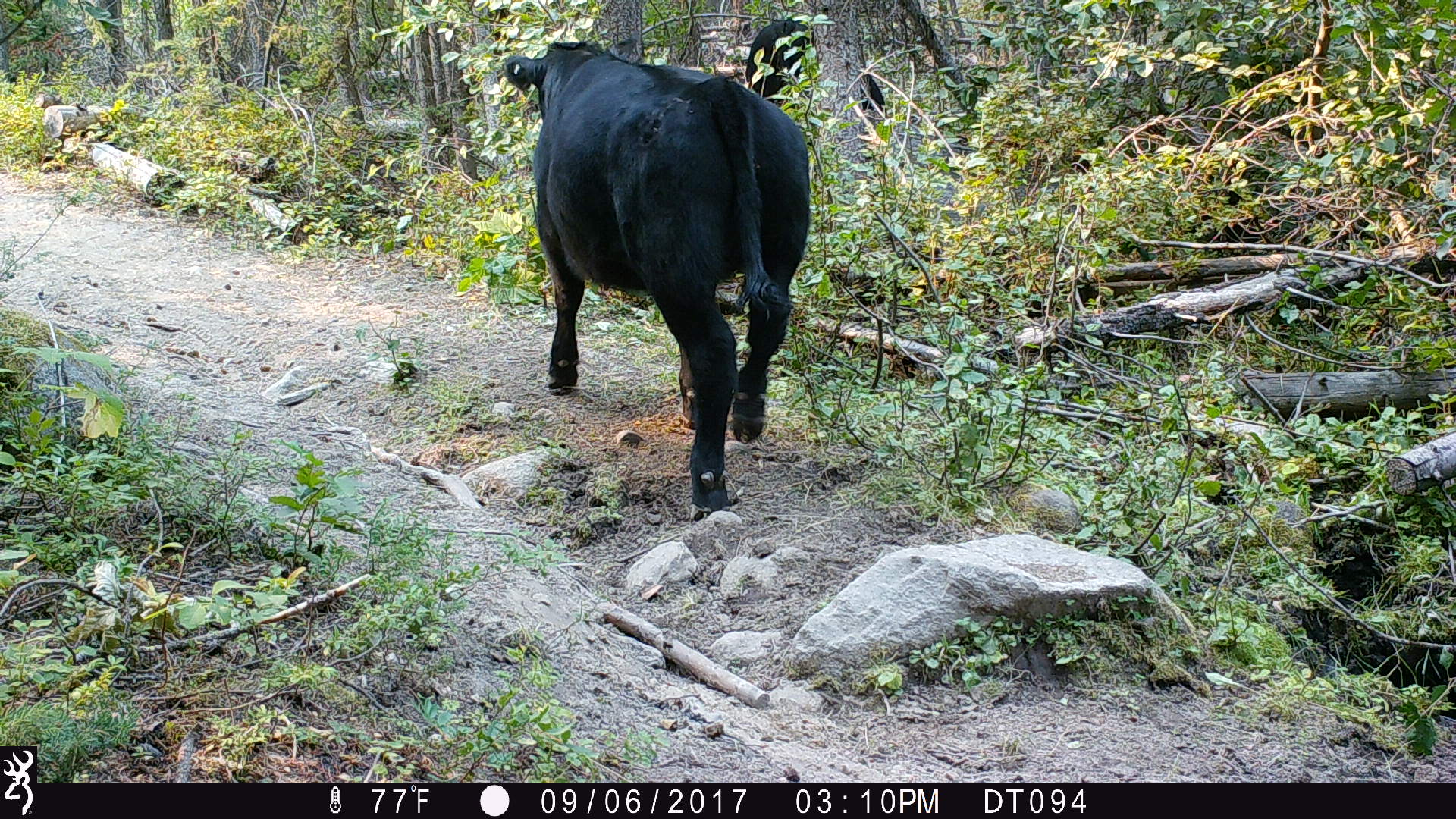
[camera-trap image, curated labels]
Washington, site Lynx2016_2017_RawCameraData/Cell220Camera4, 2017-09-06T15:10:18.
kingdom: Animalia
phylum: Chordata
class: Mammalia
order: Artiodactyla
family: Bovidae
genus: Bos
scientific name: Bos taurus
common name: domestic cattle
Domestic cattle (Bos taurus). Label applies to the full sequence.